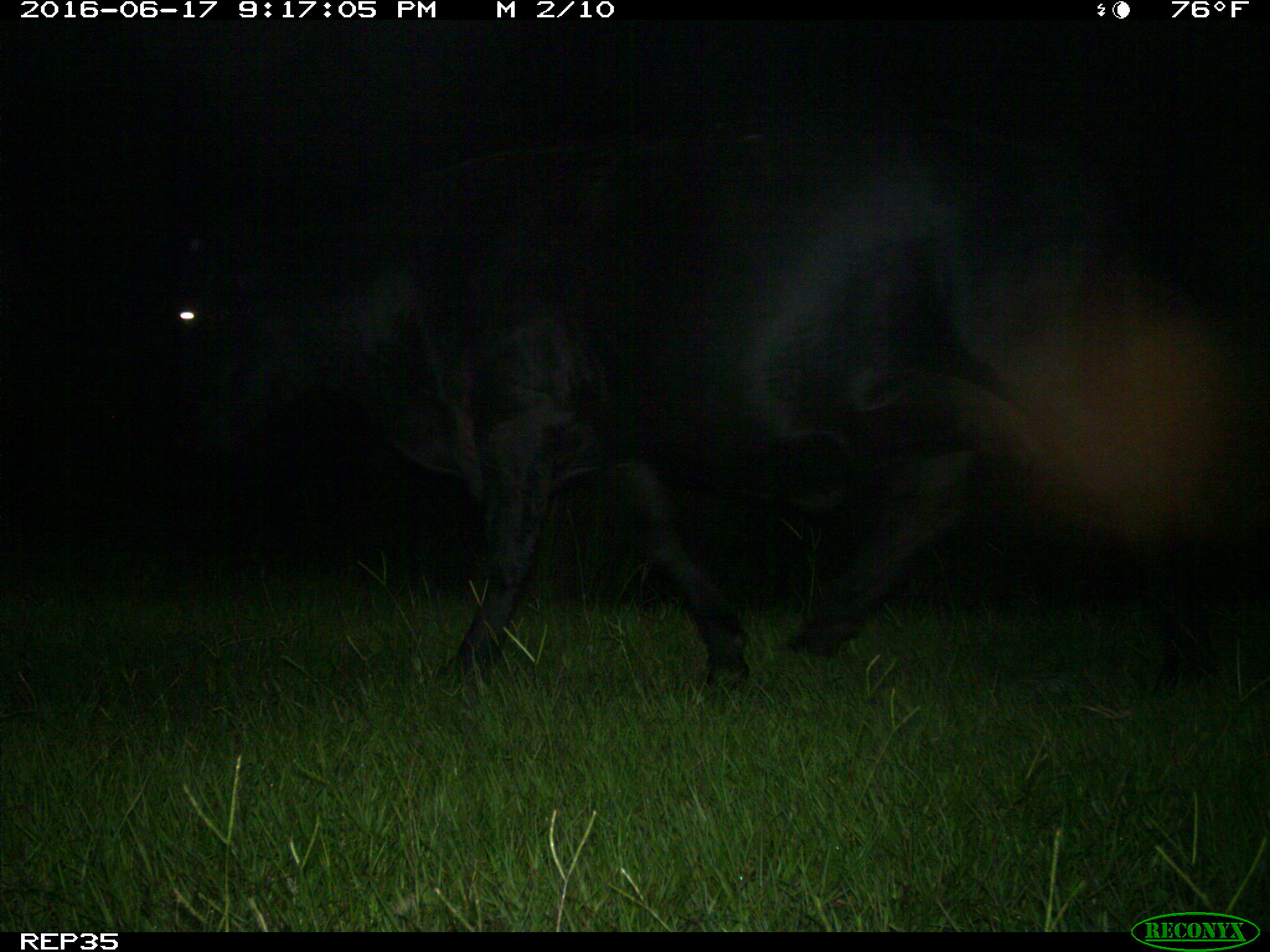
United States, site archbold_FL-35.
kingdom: Animalia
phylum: Chordata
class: Mammalia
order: Artiodactyla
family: Bovidae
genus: Bos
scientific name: Bos taurus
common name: domestic cow